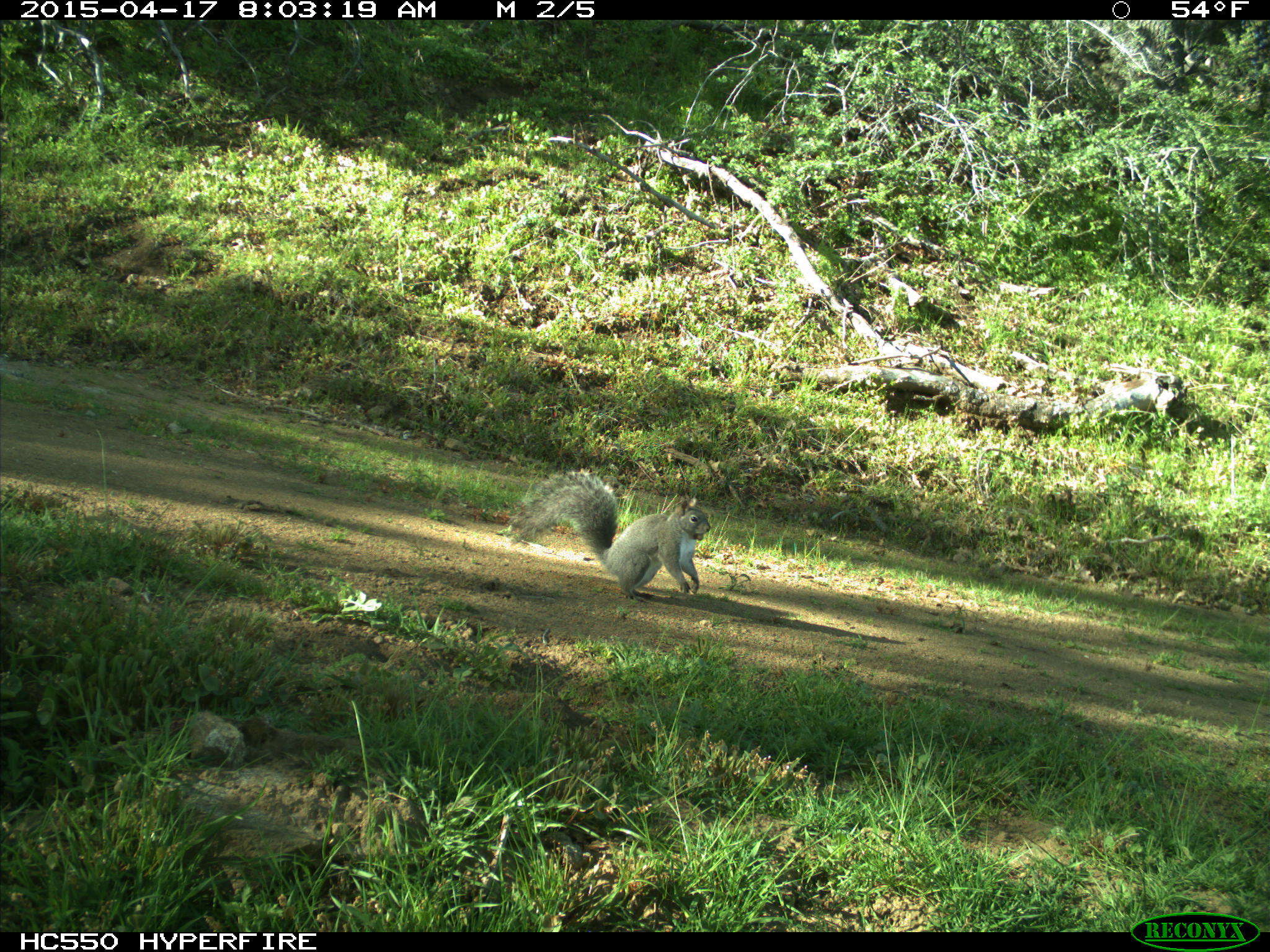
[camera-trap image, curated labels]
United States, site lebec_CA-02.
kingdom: Animalia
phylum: Chordata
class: Mammalia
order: Rodentia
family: Sciuridae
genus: Sciurus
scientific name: Sciurus carolinensis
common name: eastern gray squirrel